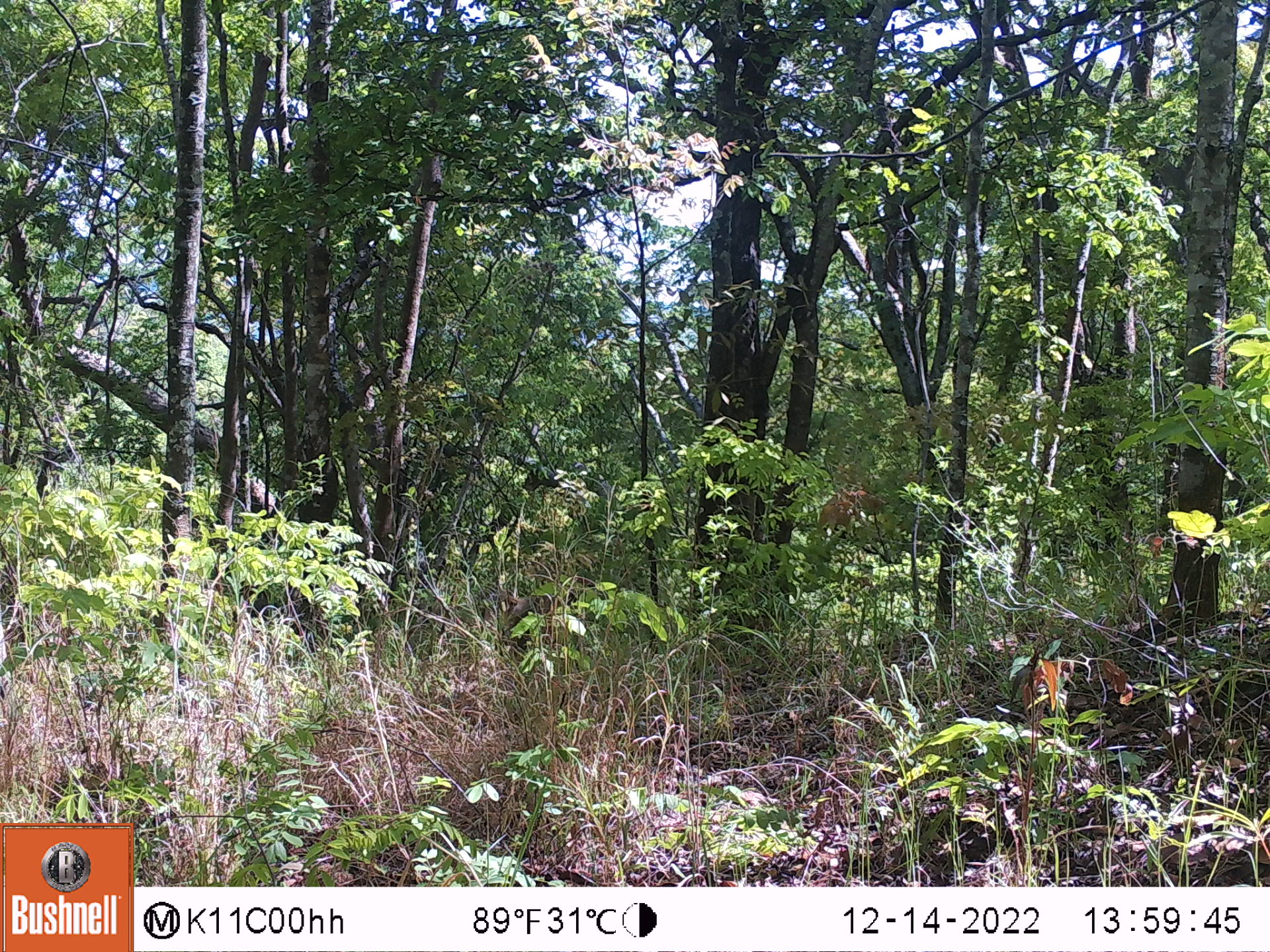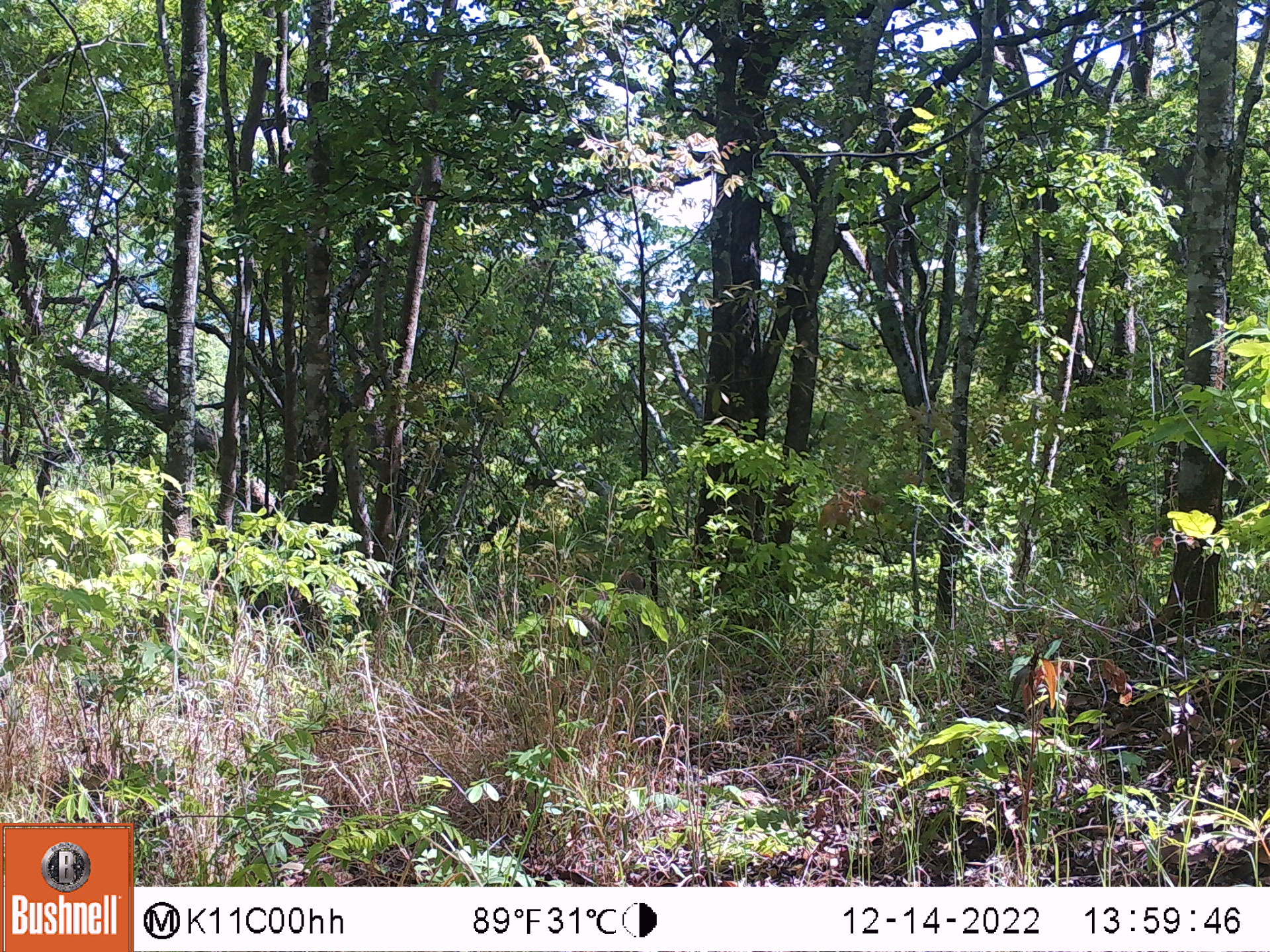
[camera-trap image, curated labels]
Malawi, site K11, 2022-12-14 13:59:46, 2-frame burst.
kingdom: Animalia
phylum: Chordata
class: Mammalia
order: Primates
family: Cercopithecidae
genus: Papio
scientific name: Papio cynocephalus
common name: yellow baboon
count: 1